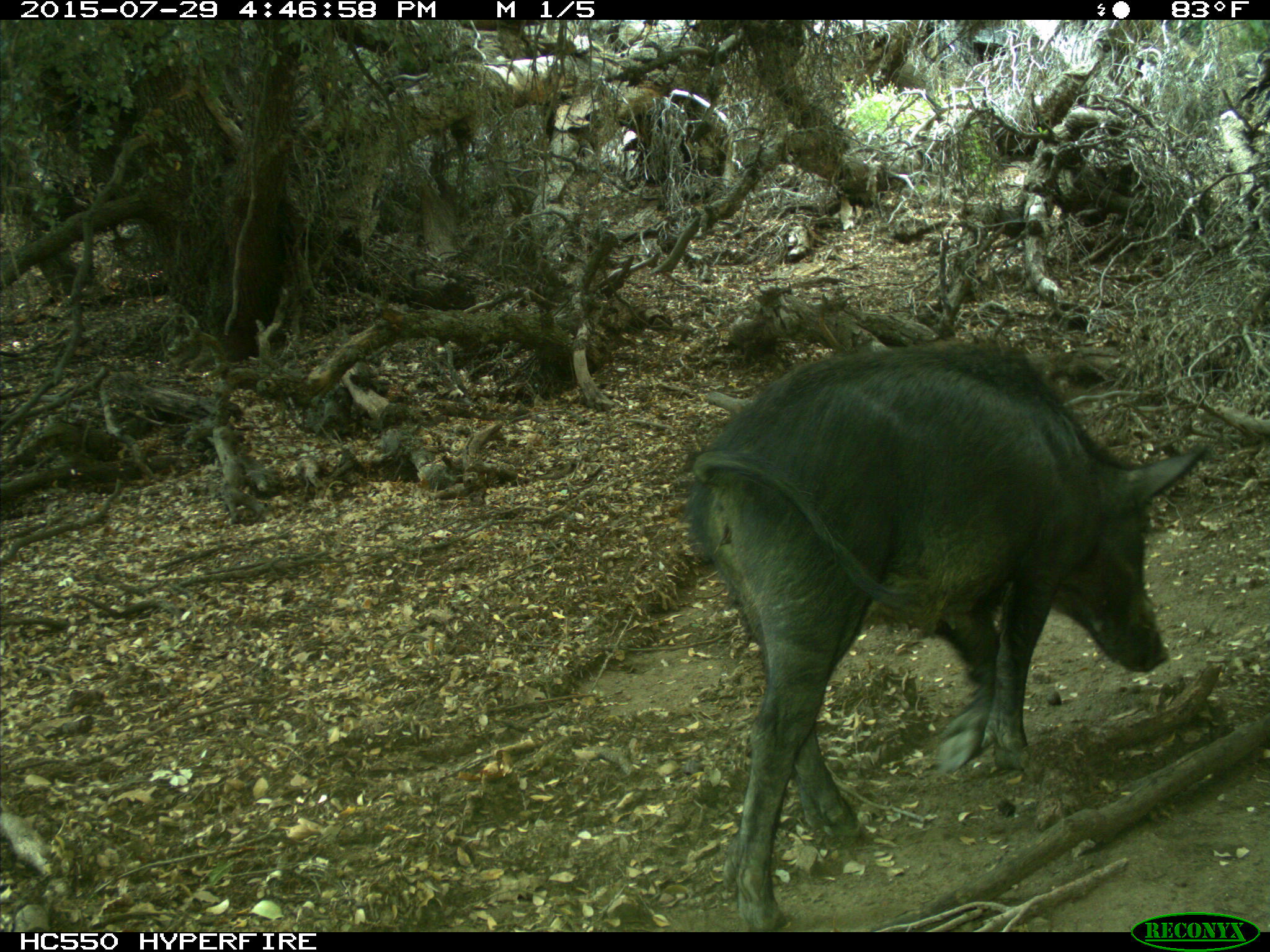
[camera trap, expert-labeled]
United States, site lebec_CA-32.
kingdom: Animalia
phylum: Chordata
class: Mammalia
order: Artiodactyla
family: Suidae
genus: Sus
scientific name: Sus scrofa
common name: wild boar